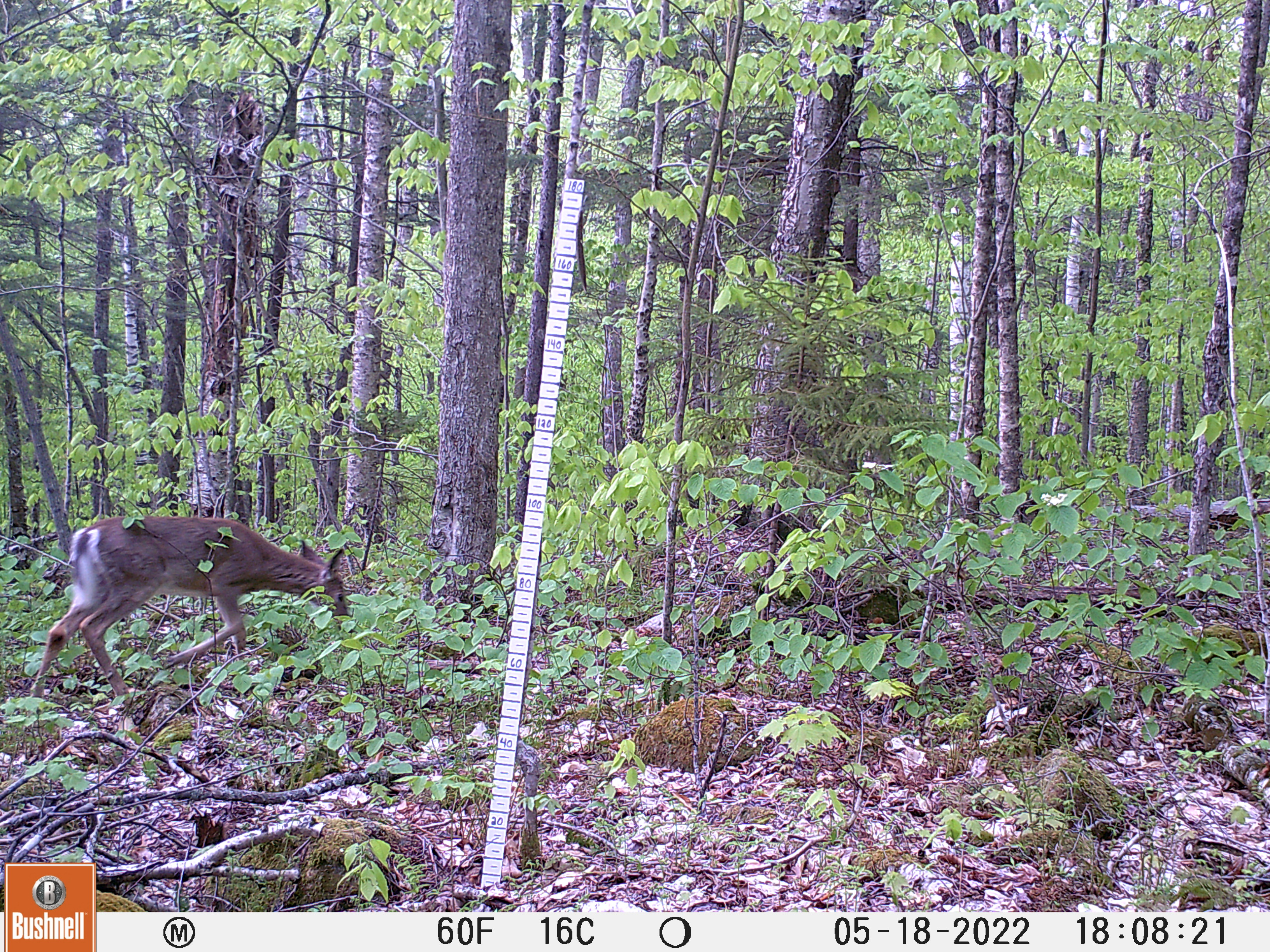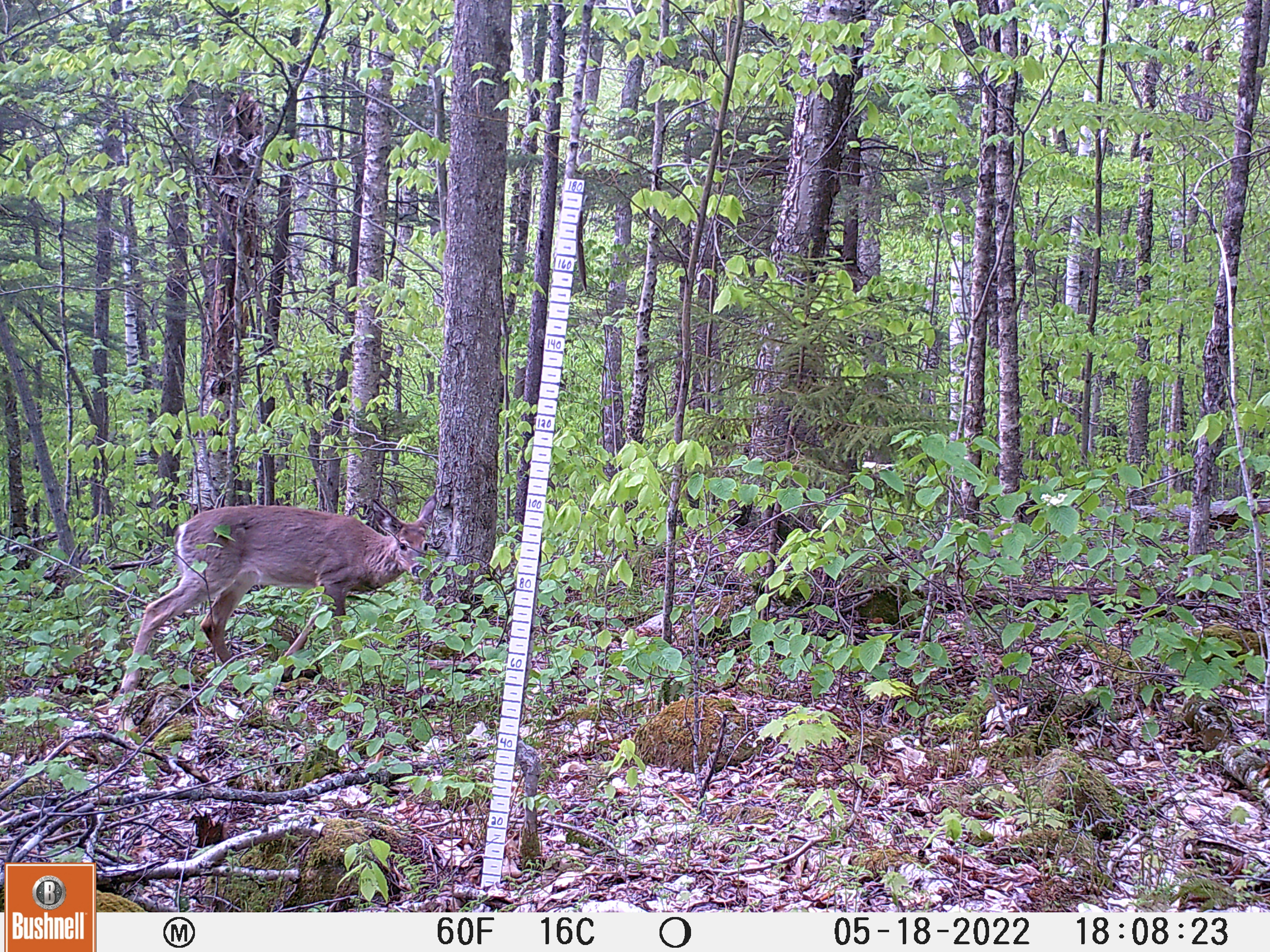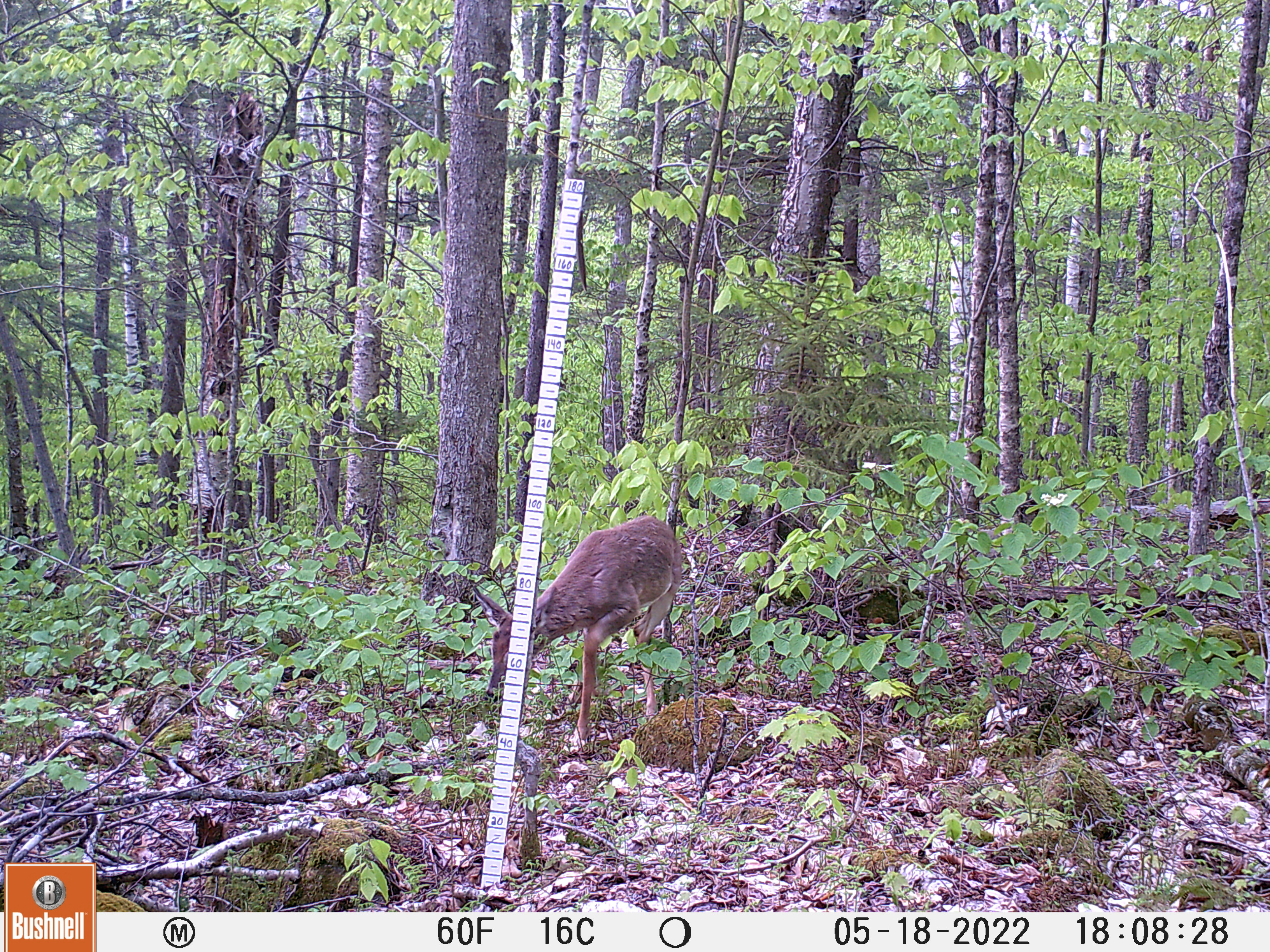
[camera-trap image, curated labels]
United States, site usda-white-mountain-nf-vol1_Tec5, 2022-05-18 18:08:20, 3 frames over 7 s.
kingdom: Animalia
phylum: Chordata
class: Mammalia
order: Artiodactyla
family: Cervidae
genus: Odocoileus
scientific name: Odocoileus virginianus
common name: white-tailed deer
White-tailed deer (Odocoileus virginianus).